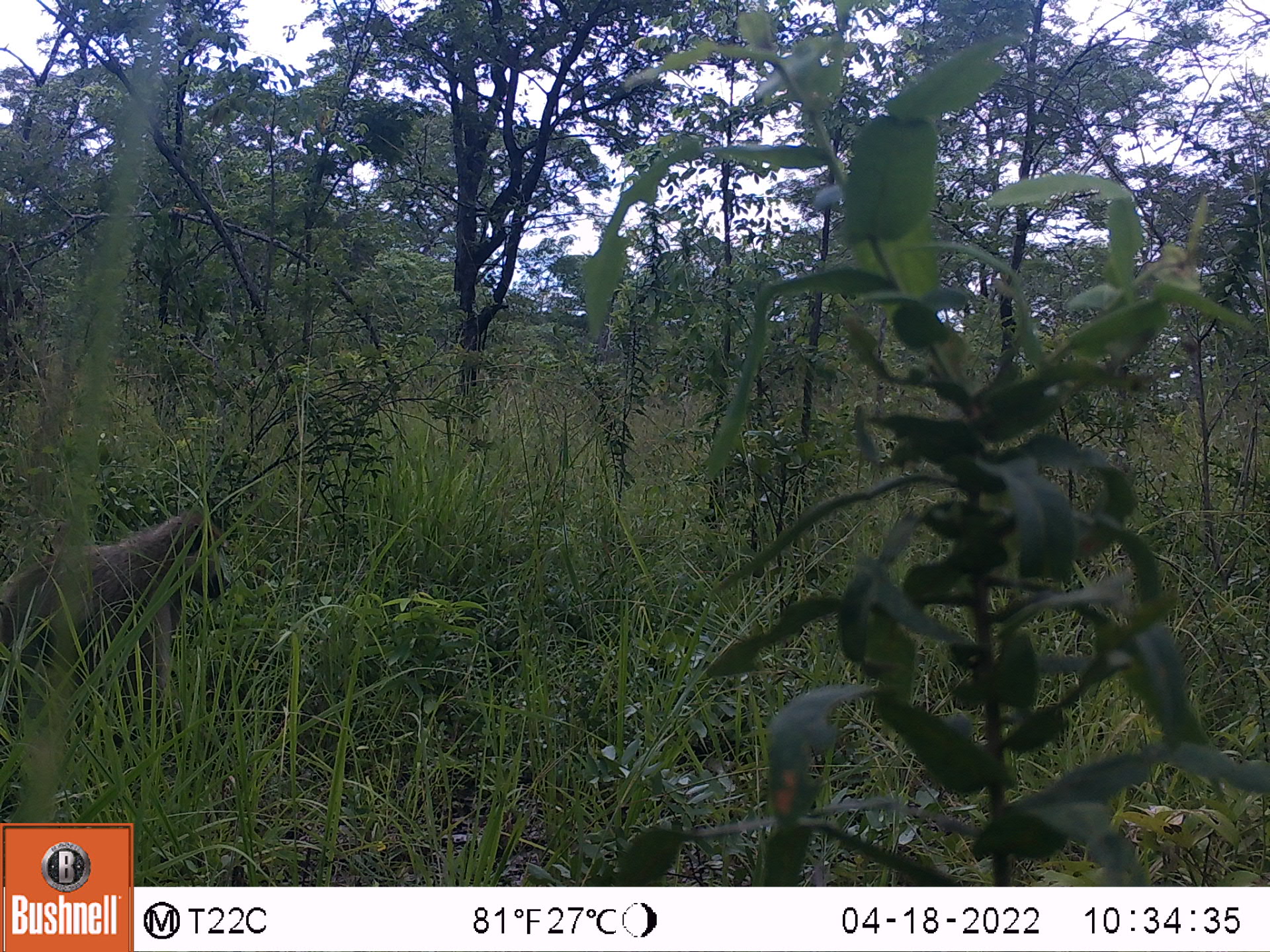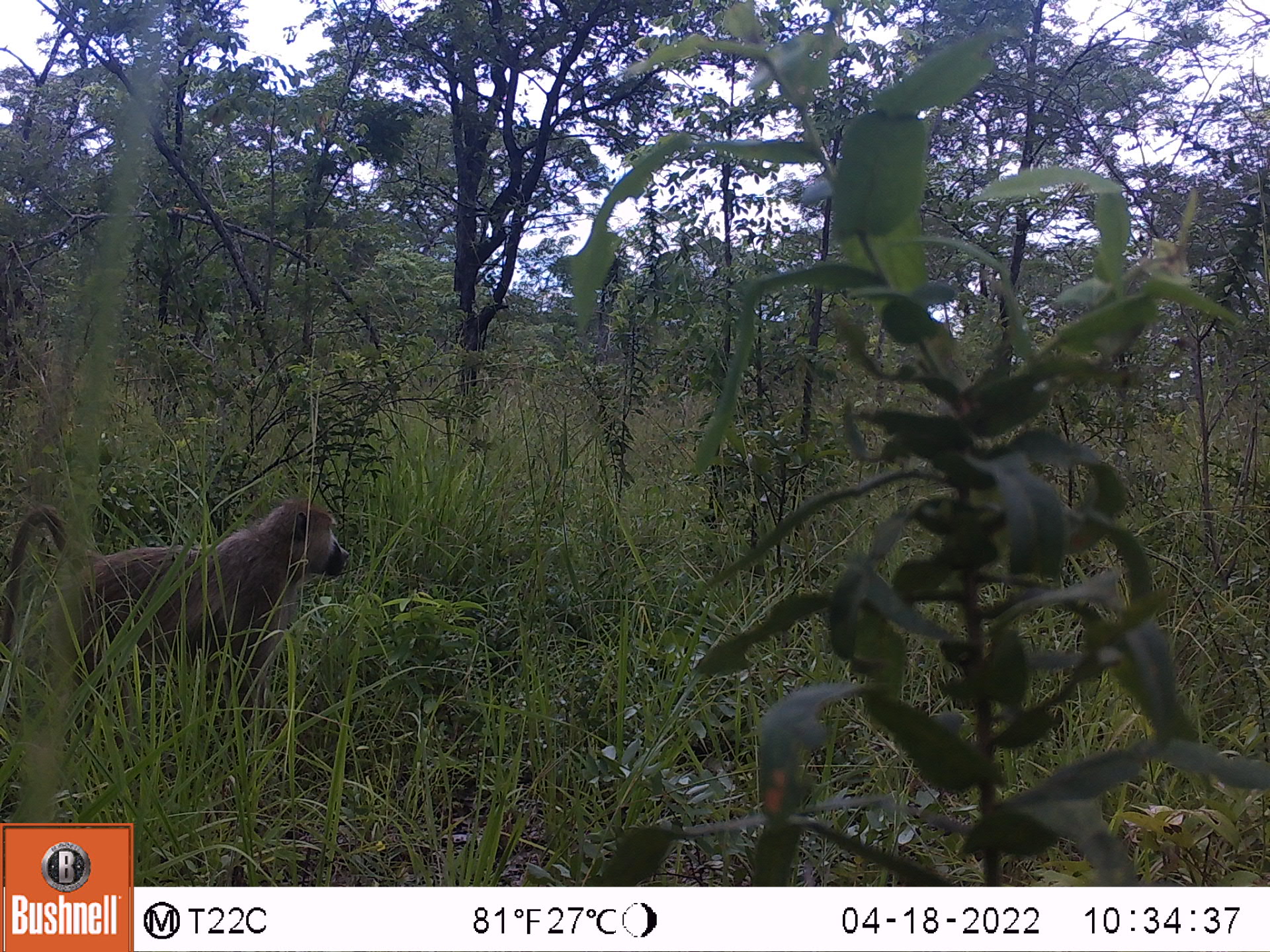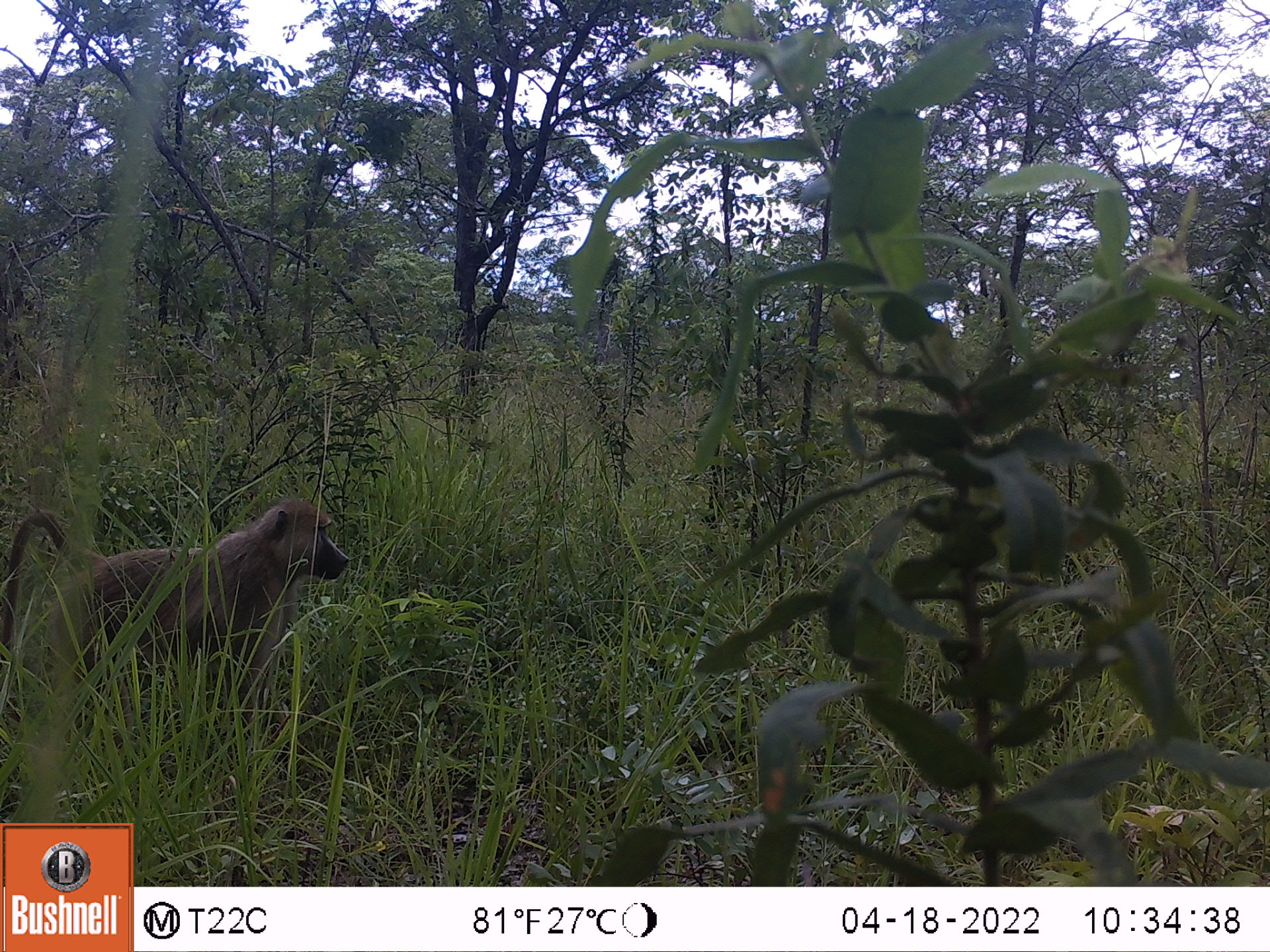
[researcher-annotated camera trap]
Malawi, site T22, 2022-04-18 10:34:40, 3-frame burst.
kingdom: Animalia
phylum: Chordata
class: Mammalia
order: Primates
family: Cercopithecidae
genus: Papio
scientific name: Papio cynocephalus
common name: yellow baboon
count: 1